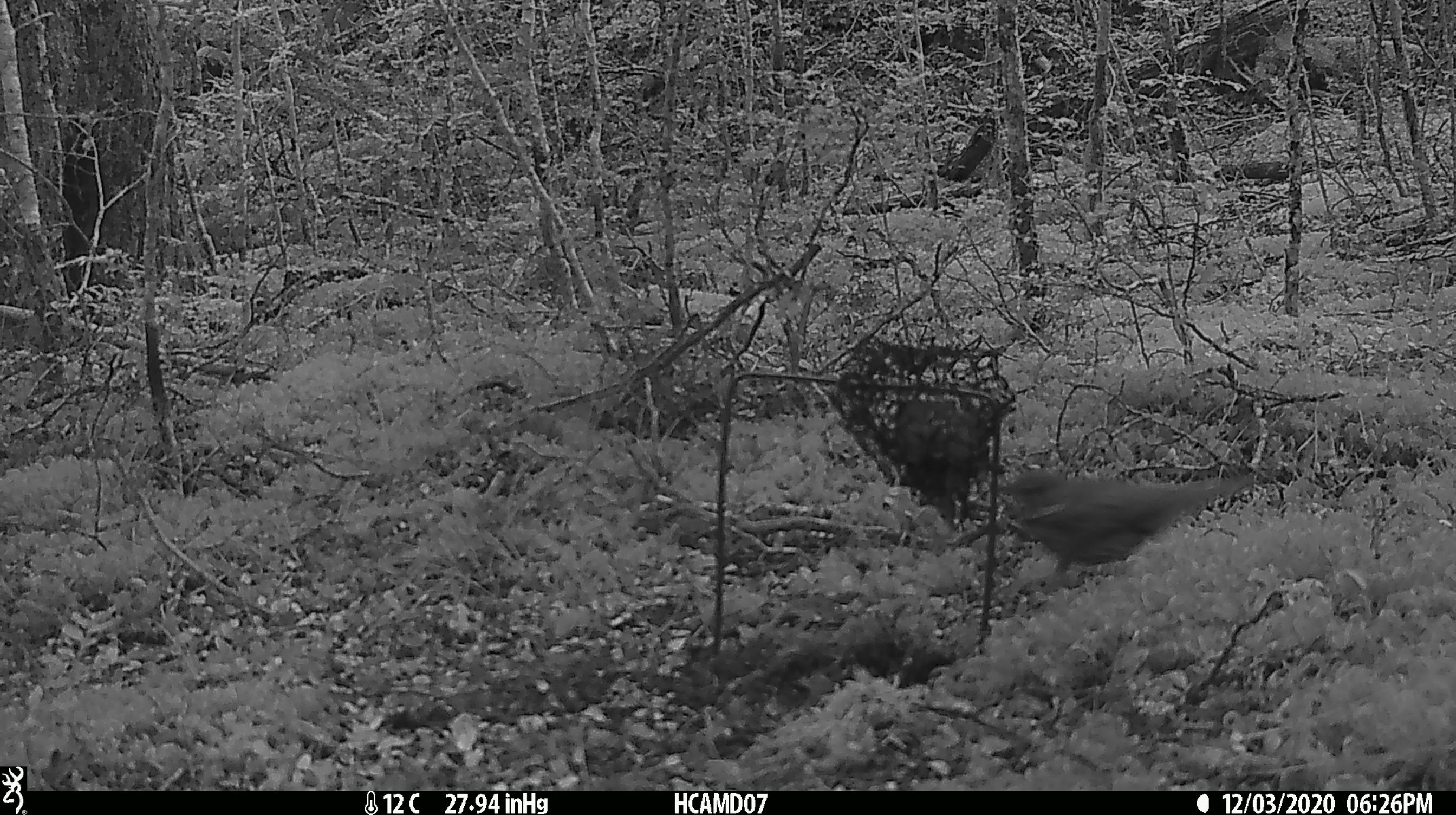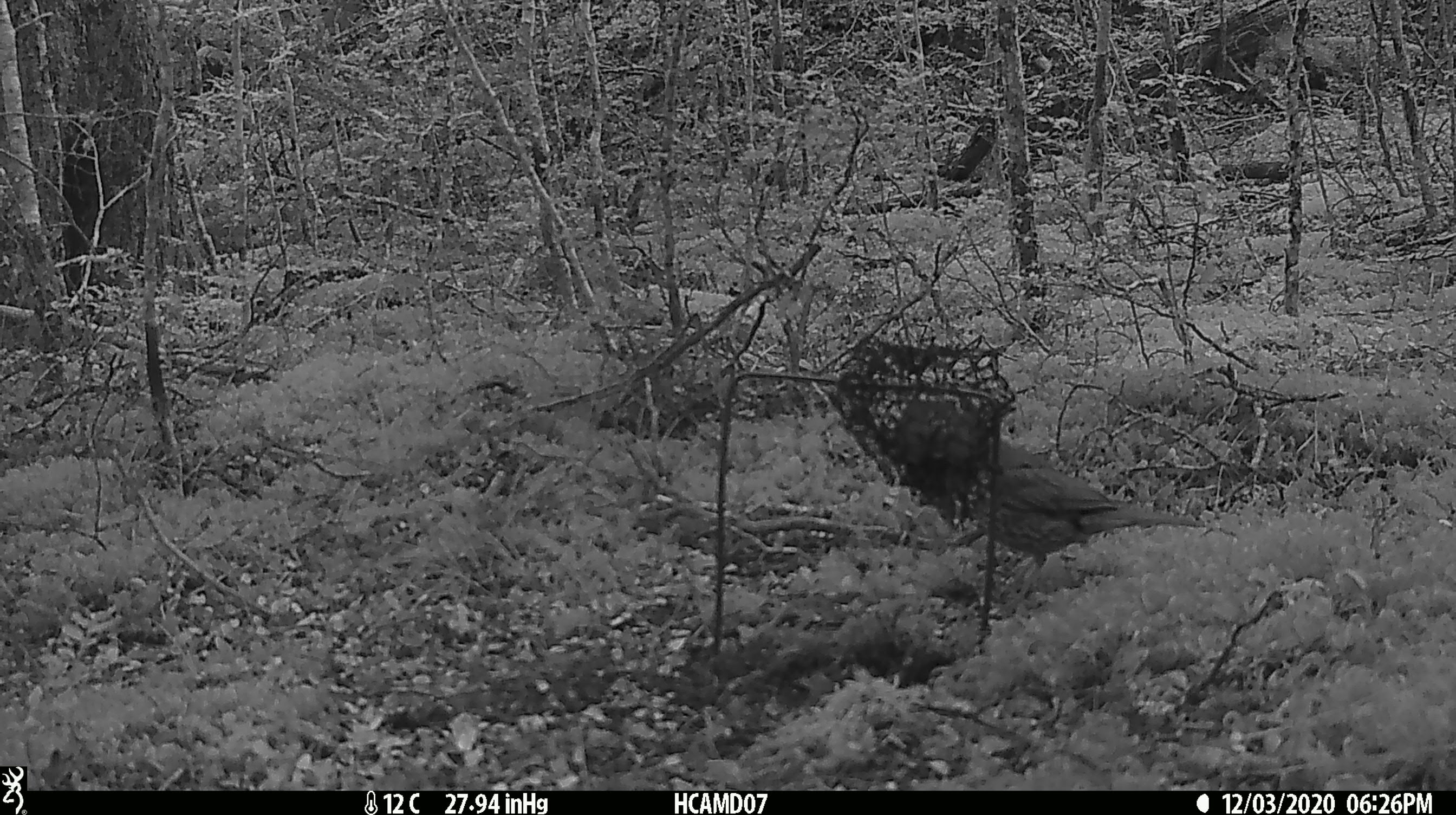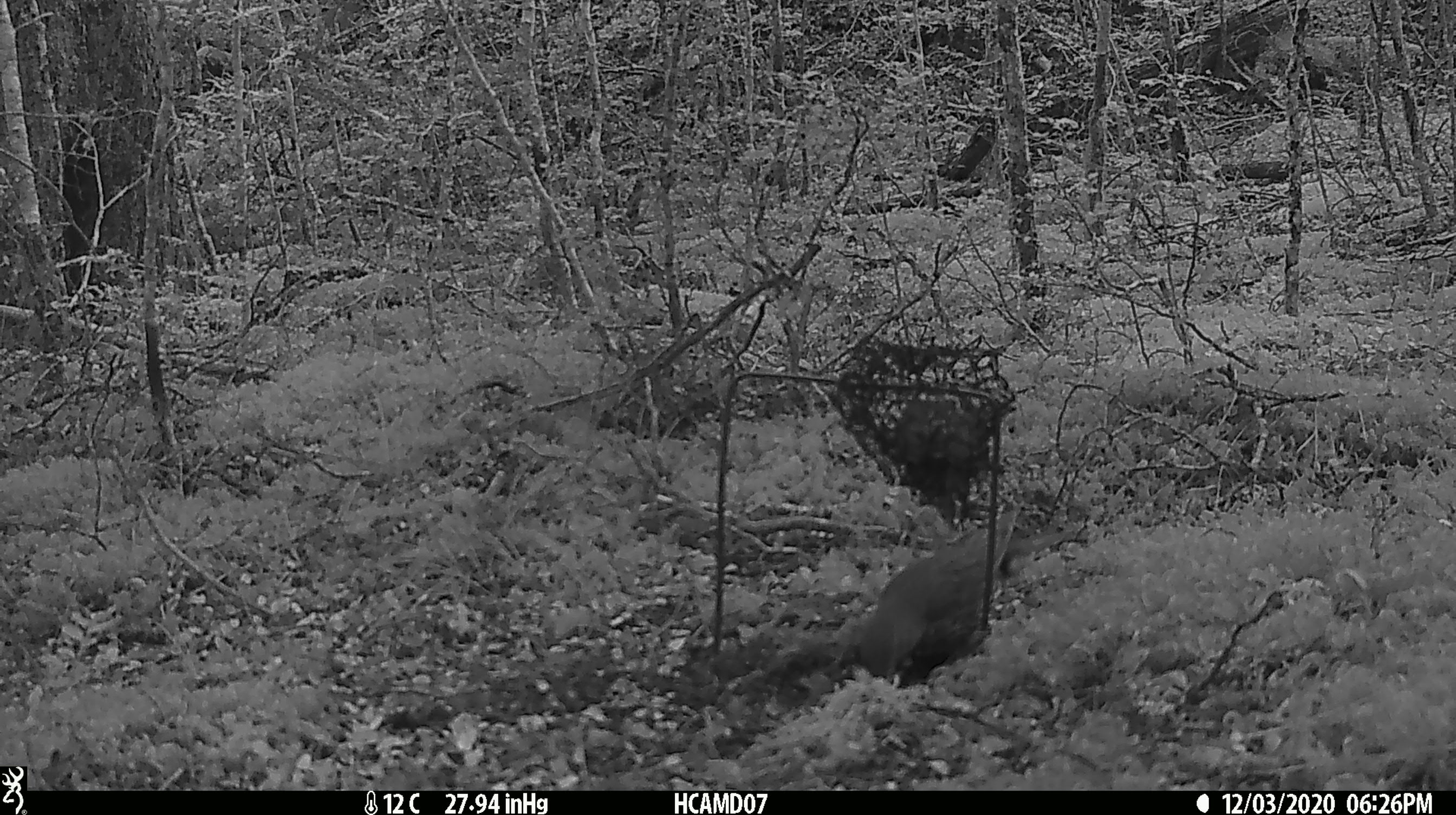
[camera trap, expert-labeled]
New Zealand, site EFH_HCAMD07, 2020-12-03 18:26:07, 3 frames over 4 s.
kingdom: Animalia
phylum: Chordata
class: Aves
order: Passeriformes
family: Turdidae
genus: Turdus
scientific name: Turdus philomelos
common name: song thrush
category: thrush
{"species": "thrush (song thrush) (Turdus philomelos)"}